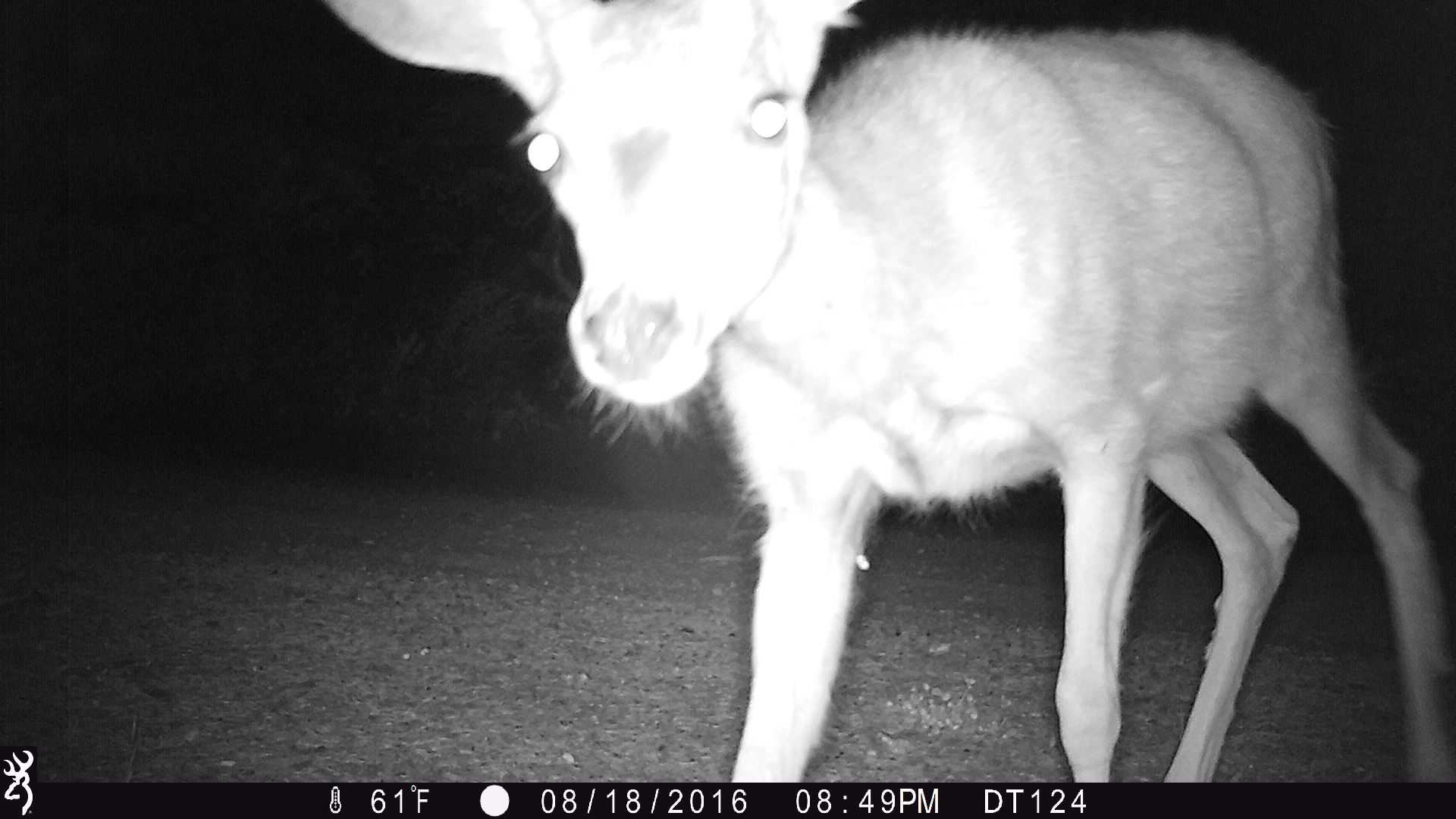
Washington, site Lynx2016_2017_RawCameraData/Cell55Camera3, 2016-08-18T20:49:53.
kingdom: Animalia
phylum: Chordata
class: Mammalia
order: Artiodactyla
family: Cervidae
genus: Odocoileus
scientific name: Odocoileus hemionus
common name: mule deer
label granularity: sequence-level